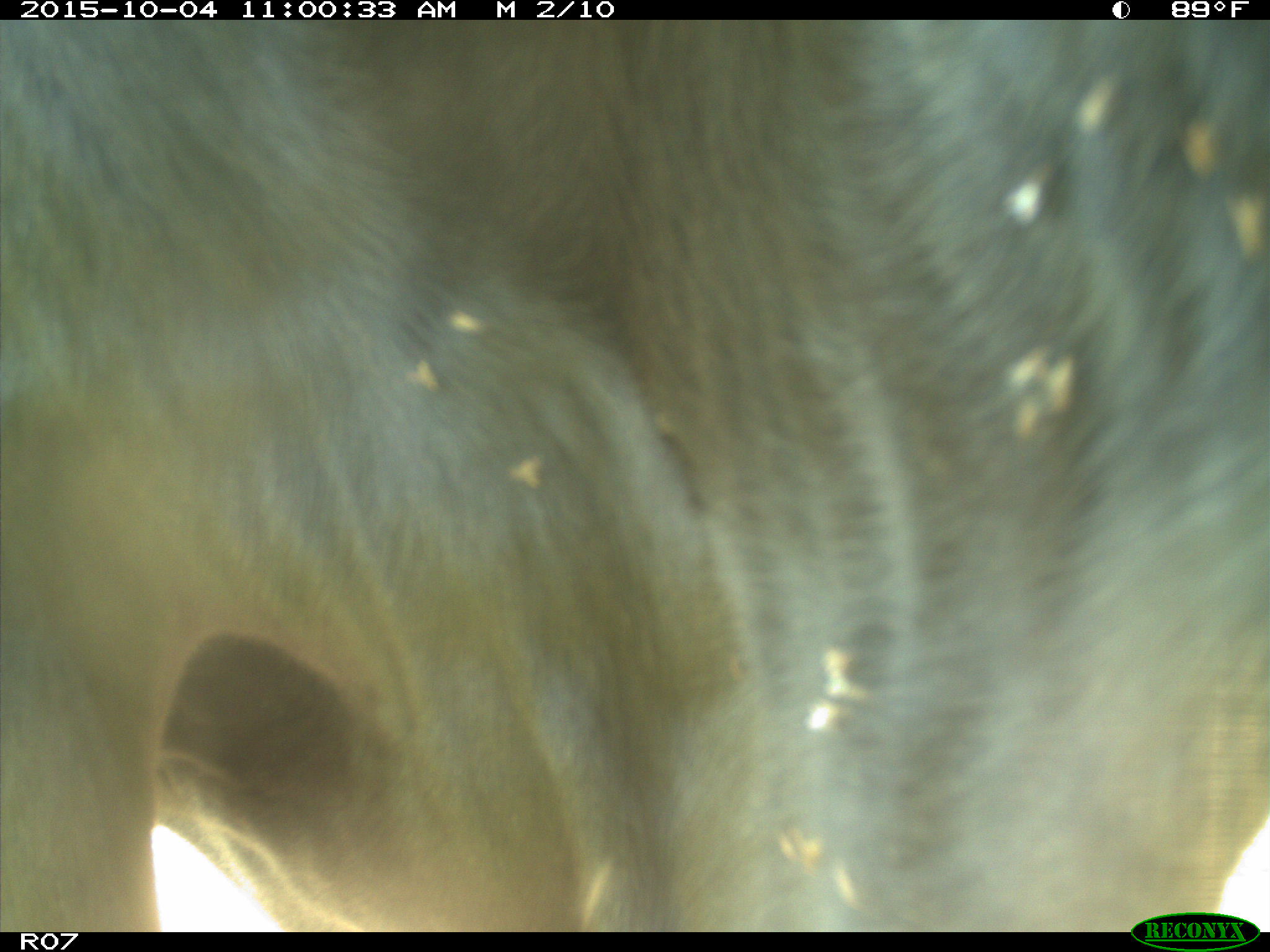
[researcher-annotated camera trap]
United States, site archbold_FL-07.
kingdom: Animalia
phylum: Chordata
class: Mammalia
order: Artiodactyla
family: Bovidae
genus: Bos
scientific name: Bos taurus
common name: domestic cow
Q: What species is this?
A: Bos taurus (domestic cow).